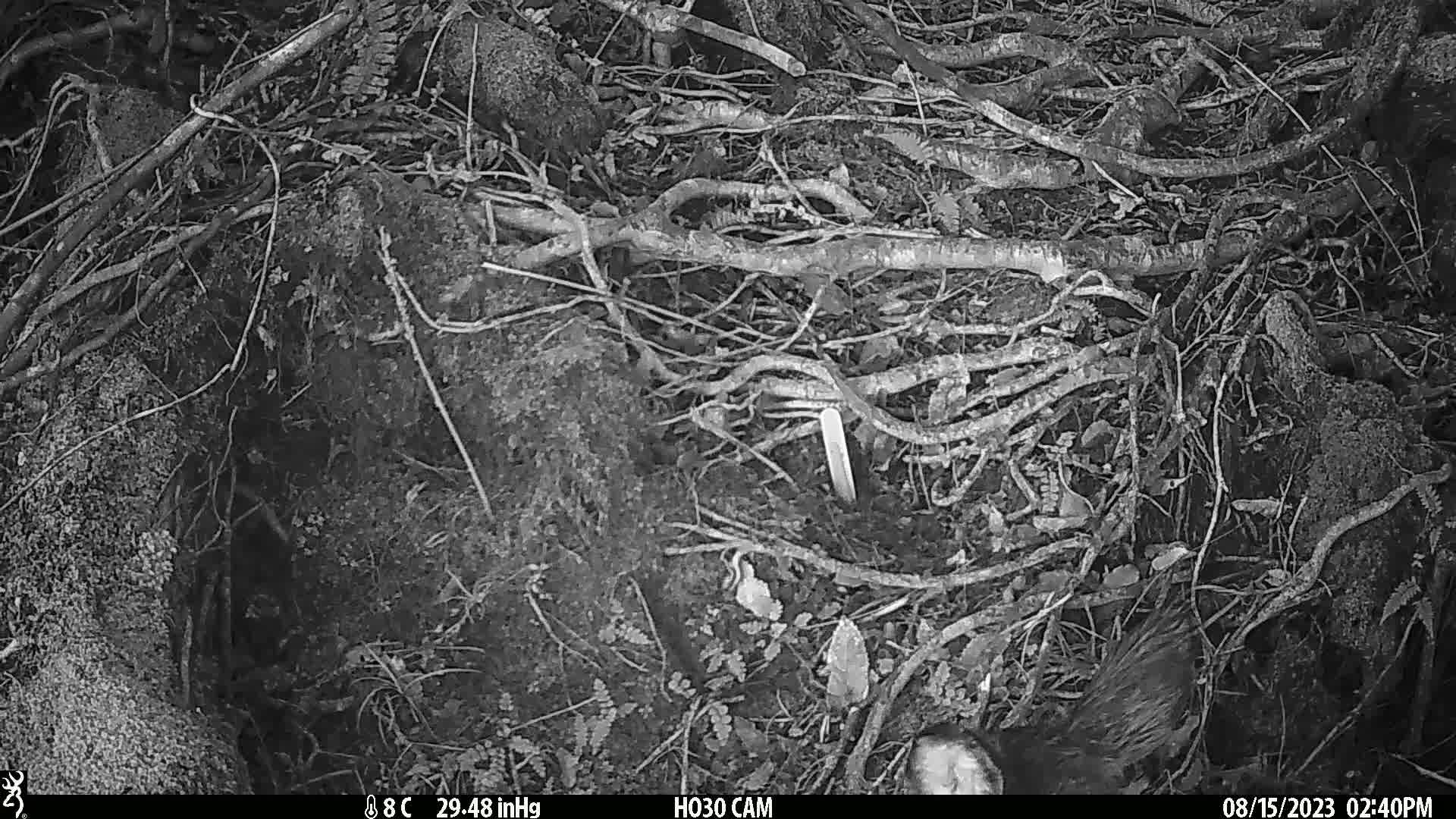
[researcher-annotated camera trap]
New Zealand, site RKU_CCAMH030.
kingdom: Animalia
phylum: Chordata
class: Mammalia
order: Artiodactyla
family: Cervidae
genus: Odocoileus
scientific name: Odocoileus virginianus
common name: white-tailed deer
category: white tailed deer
White tailed deer (white-tailed deer) (Odocoileus virginianus).